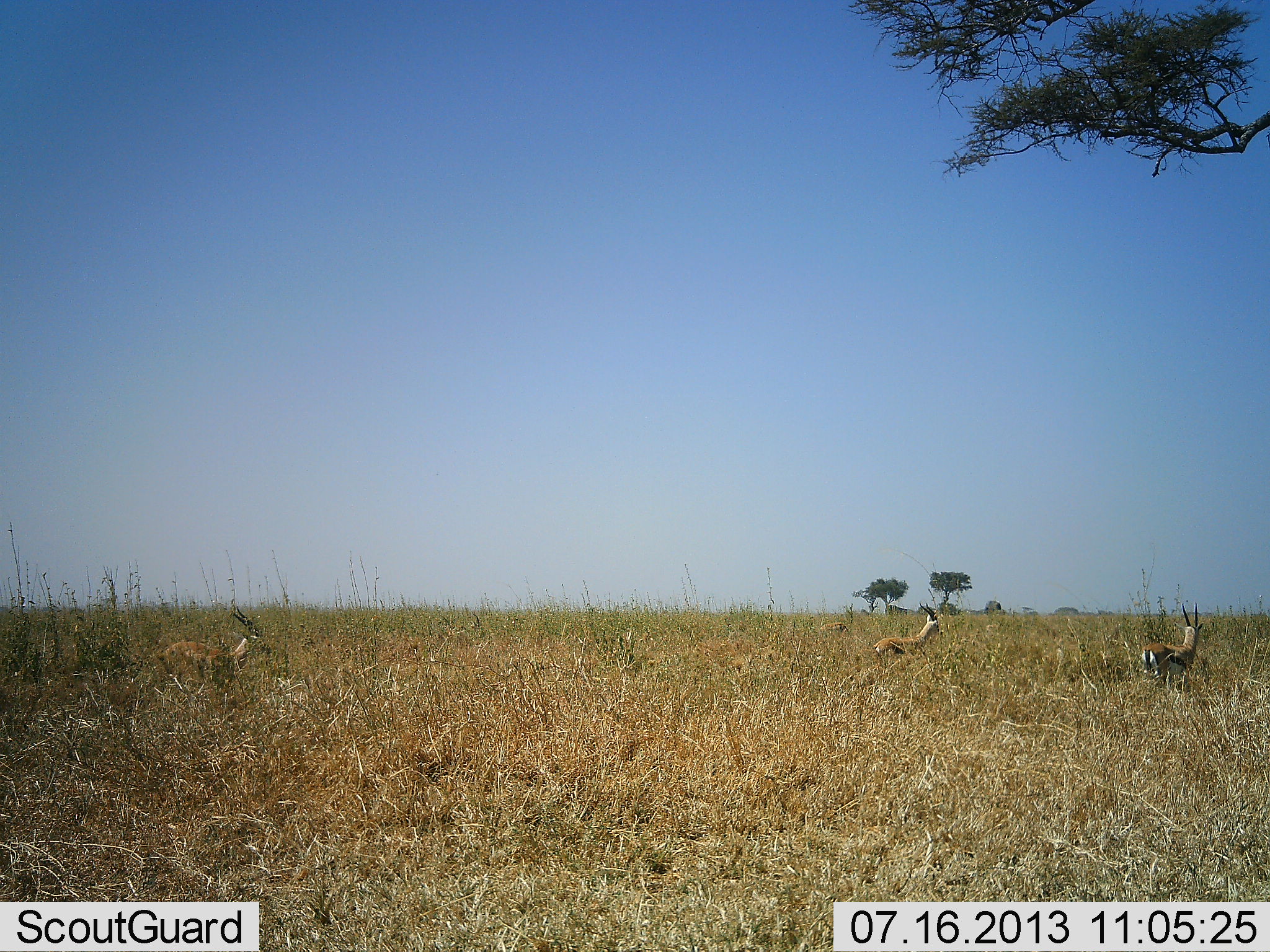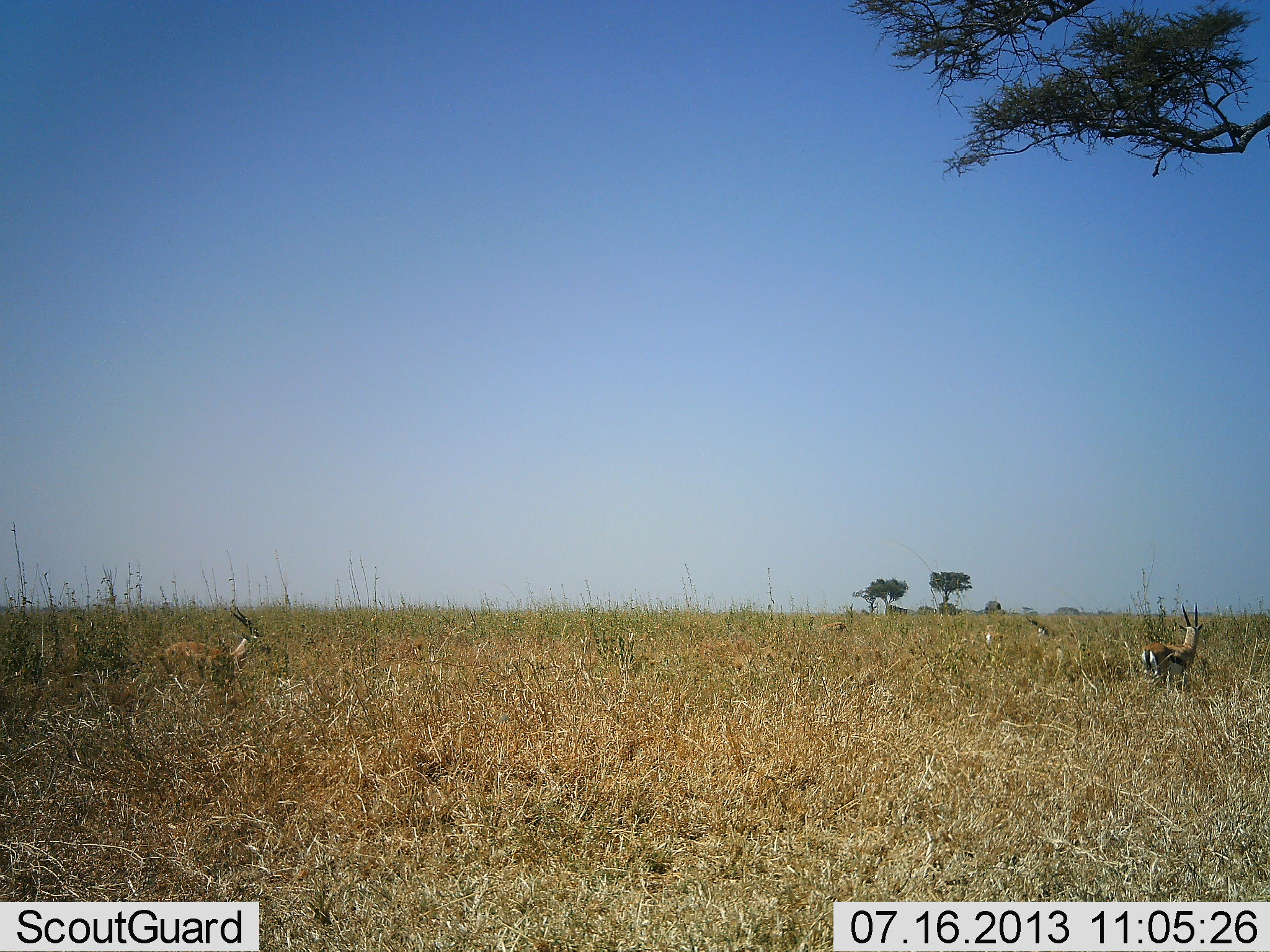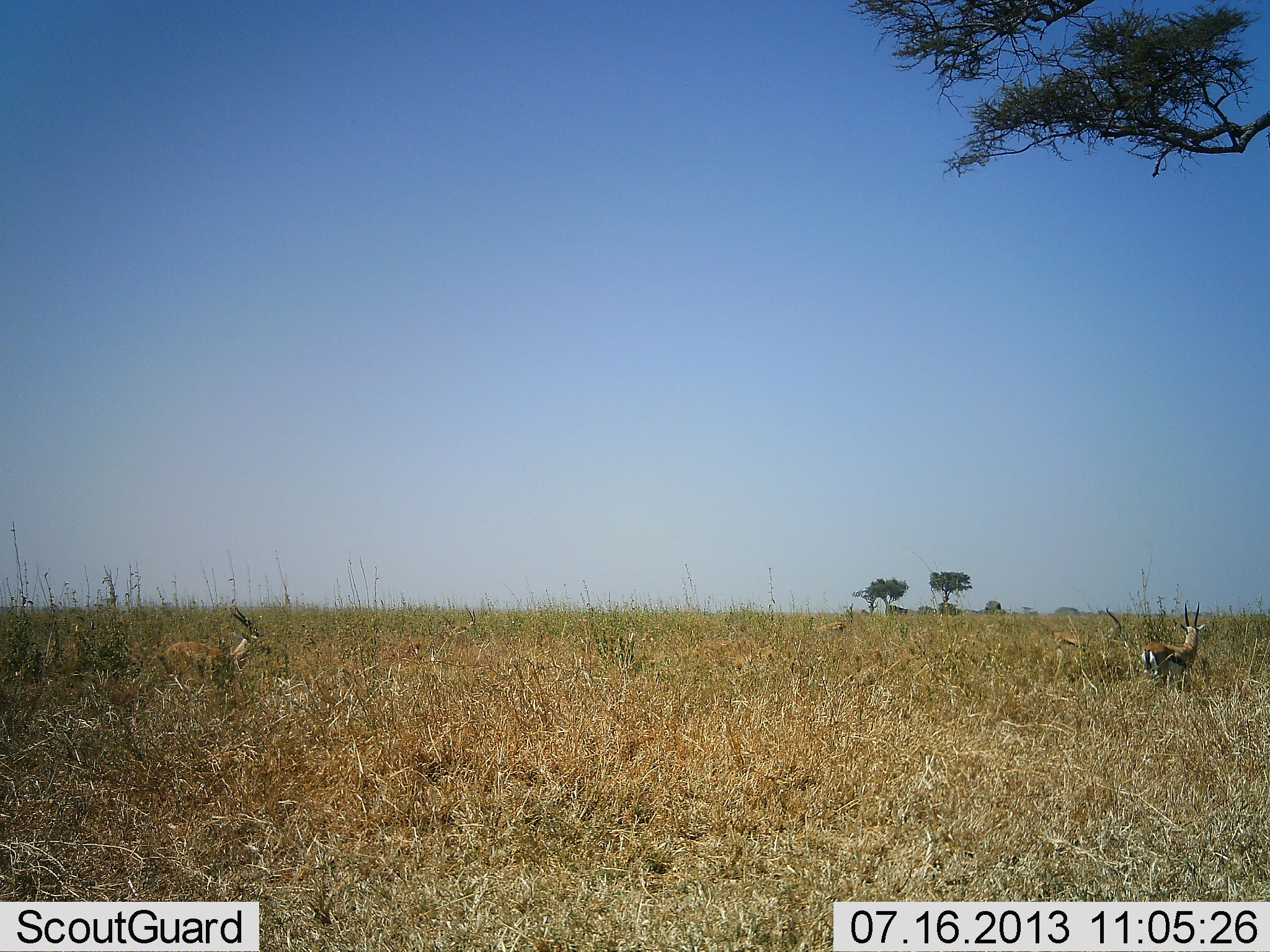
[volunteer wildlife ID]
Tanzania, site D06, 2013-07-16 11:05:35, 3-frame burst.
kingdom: Animalia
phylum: Chordata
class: Mammalia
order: Artiodactyla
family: Bovidae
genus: Eudorcas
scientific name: Eudorcas thomsonii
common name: thomson's gazelle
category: gazellethomsons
Gazellethomsons (thomson's gazelle) (Eudorcas thomsonii), count 3. Behavior (volunteer vote fractions): standing 80%, resting 20%, moving 50%, interacting 0%. Young present (vote fraction): 0%. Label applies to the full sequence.